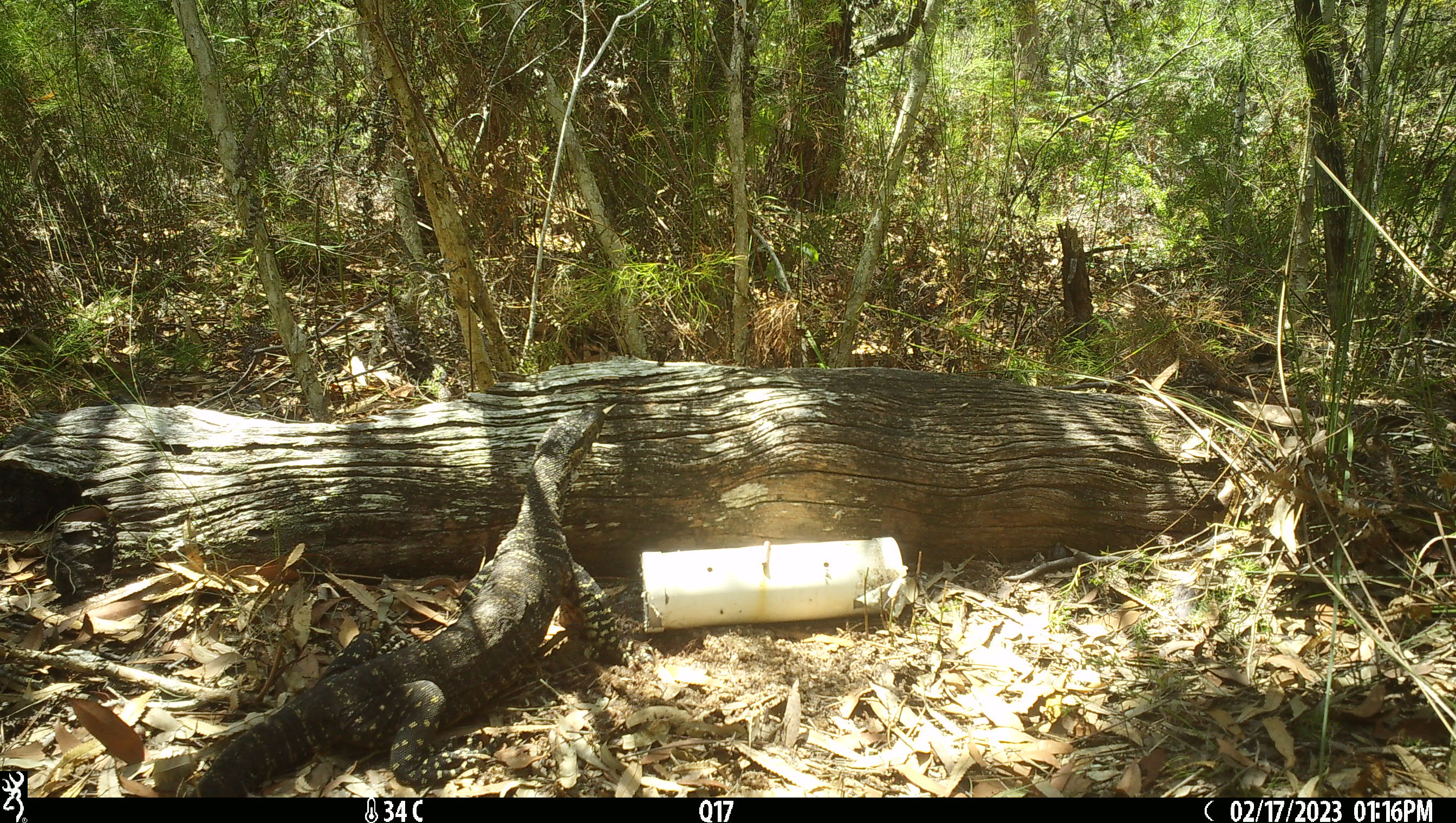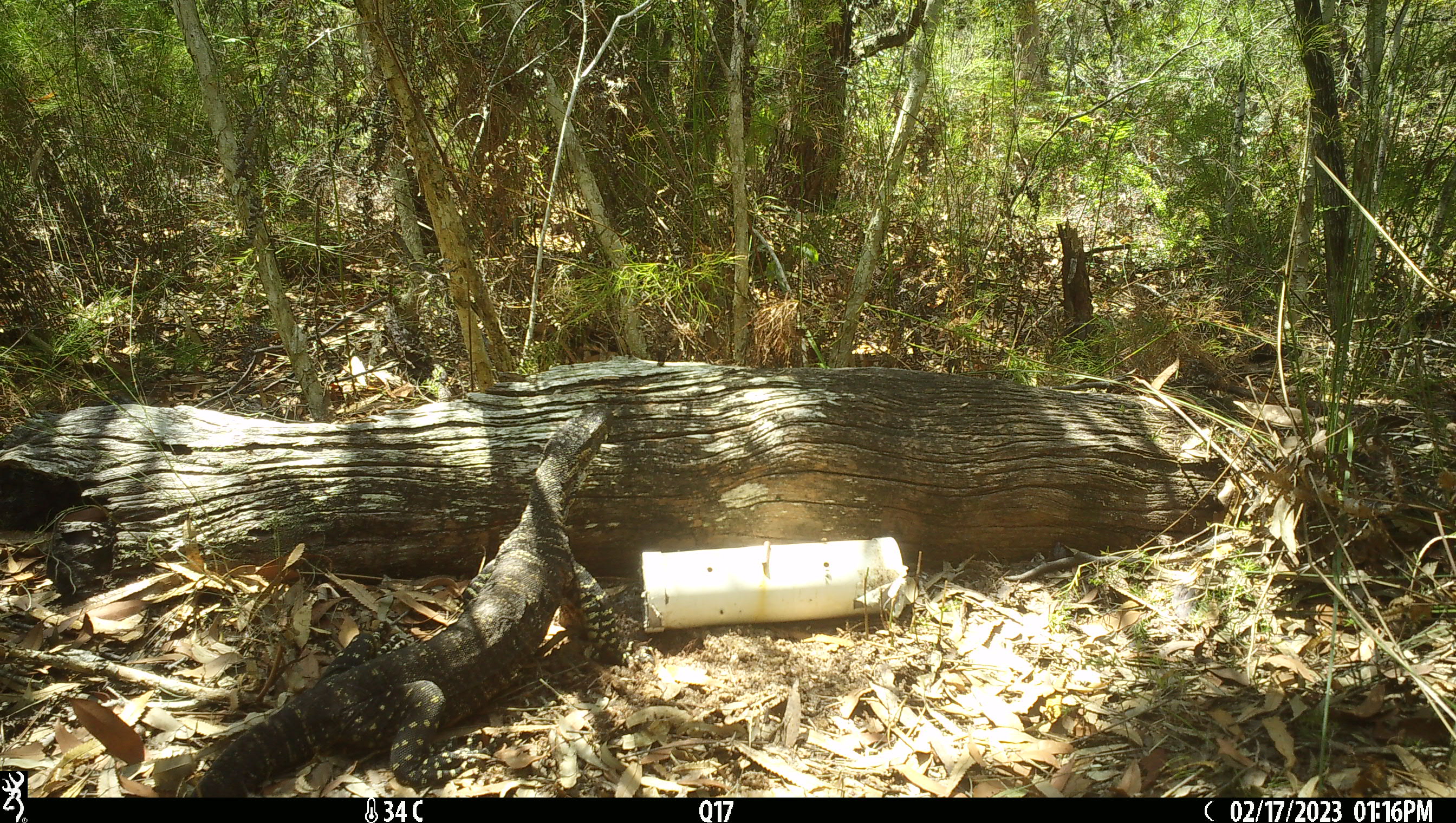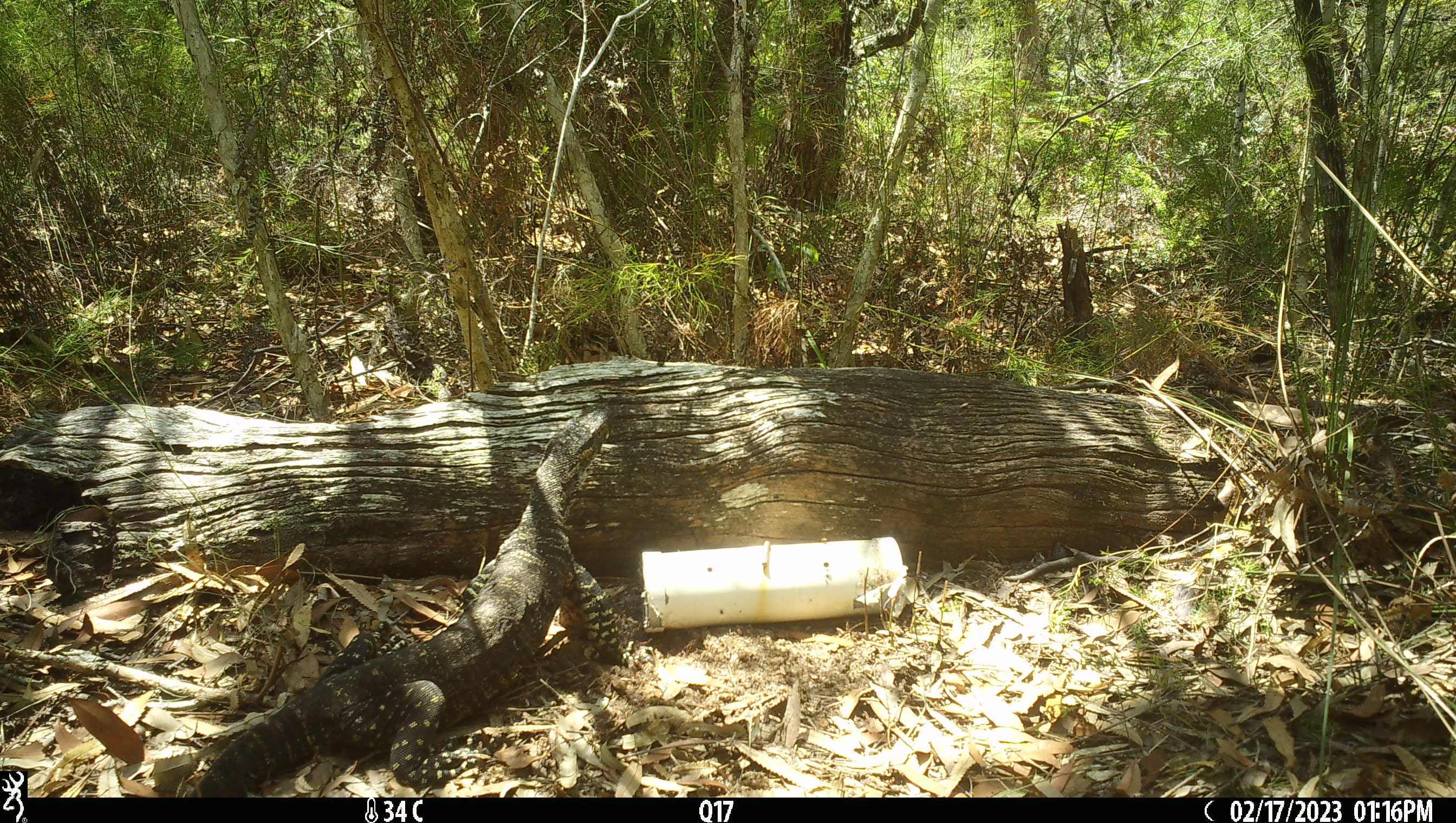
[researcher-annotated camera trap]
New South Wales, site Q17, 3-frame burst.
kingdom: Animalia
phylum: Chordata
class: Reptilia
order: Squamata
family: Varanidae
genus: Varanus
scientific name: Varanus varius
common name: lace monitor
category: goanna